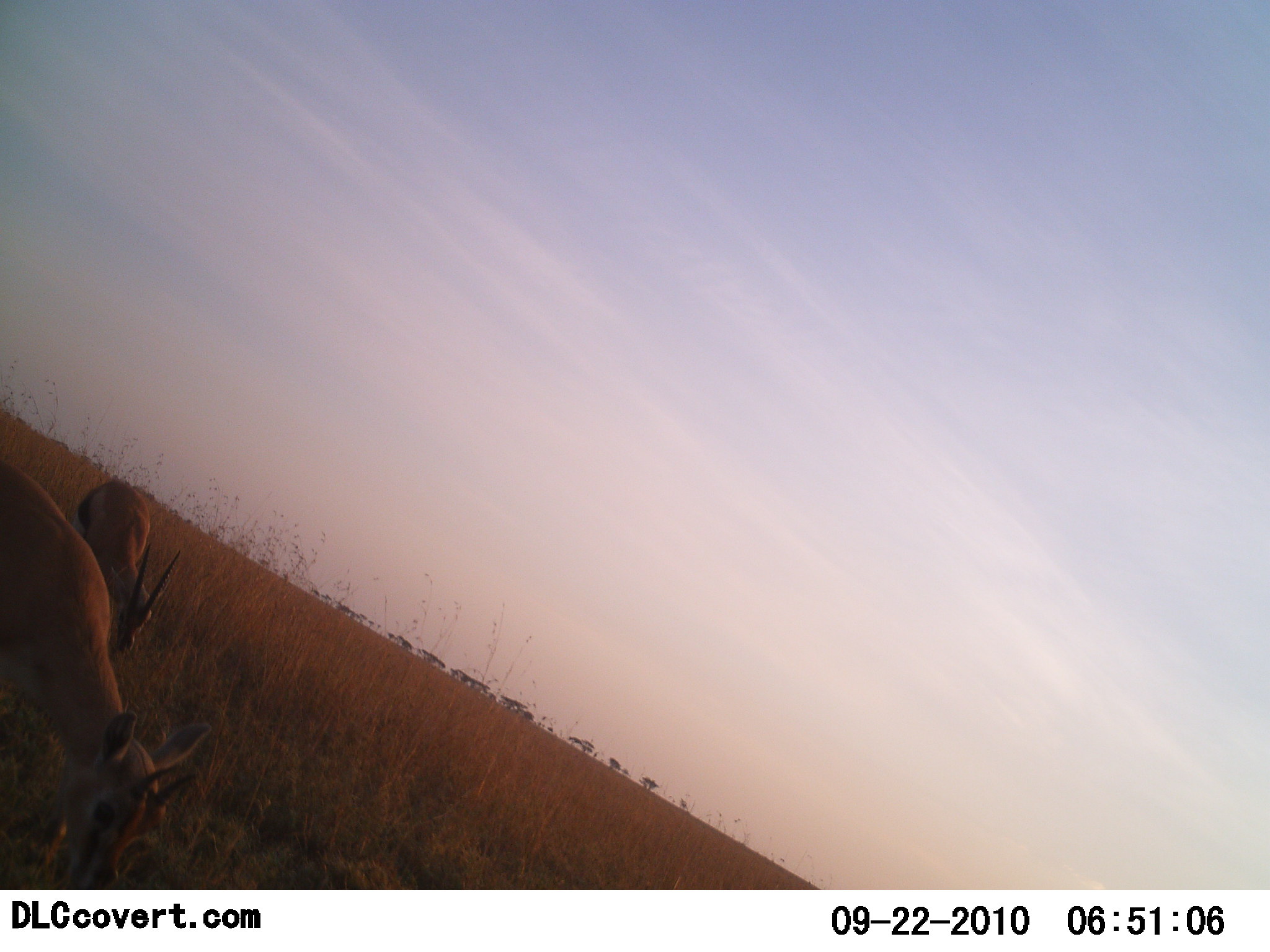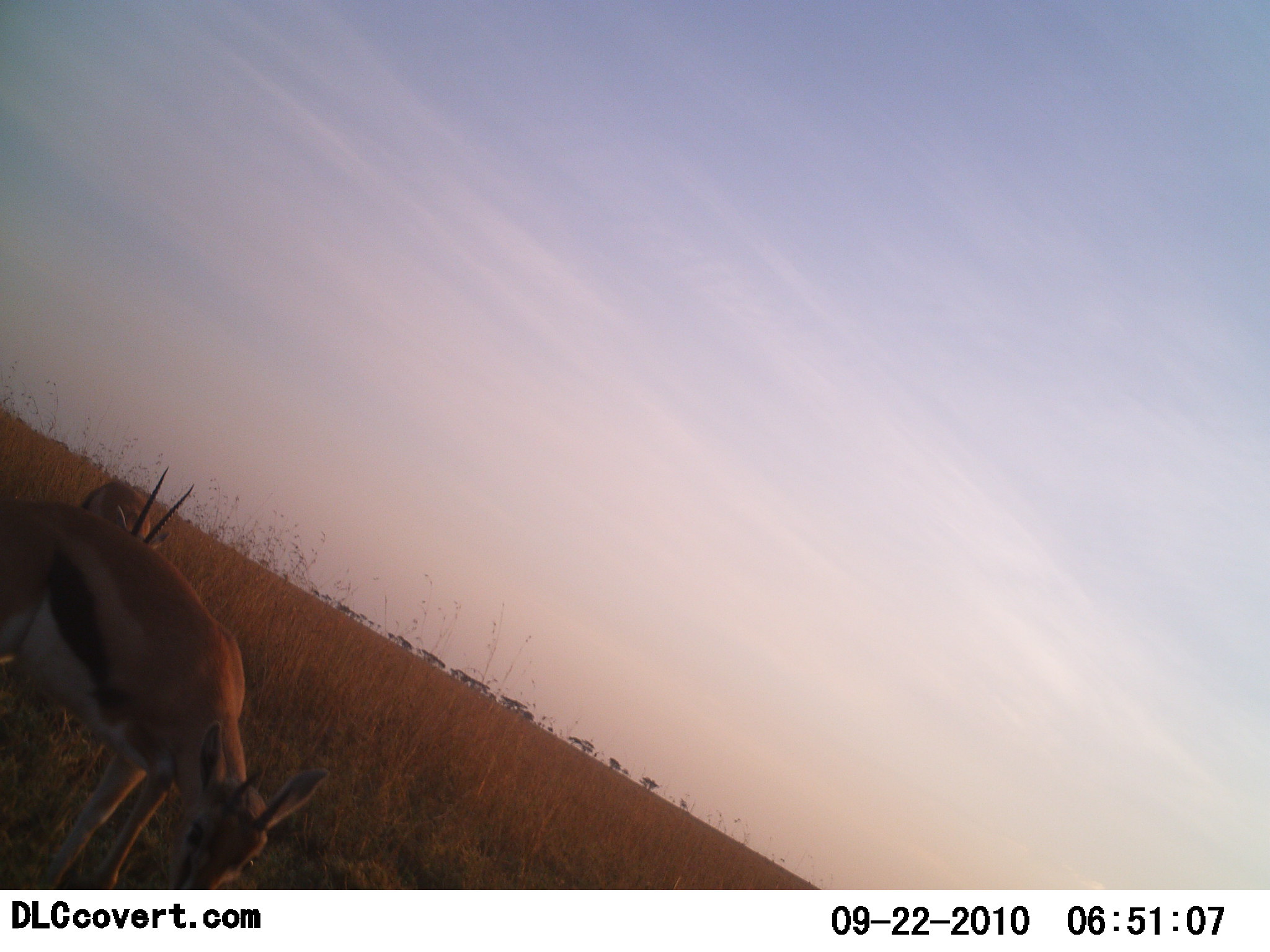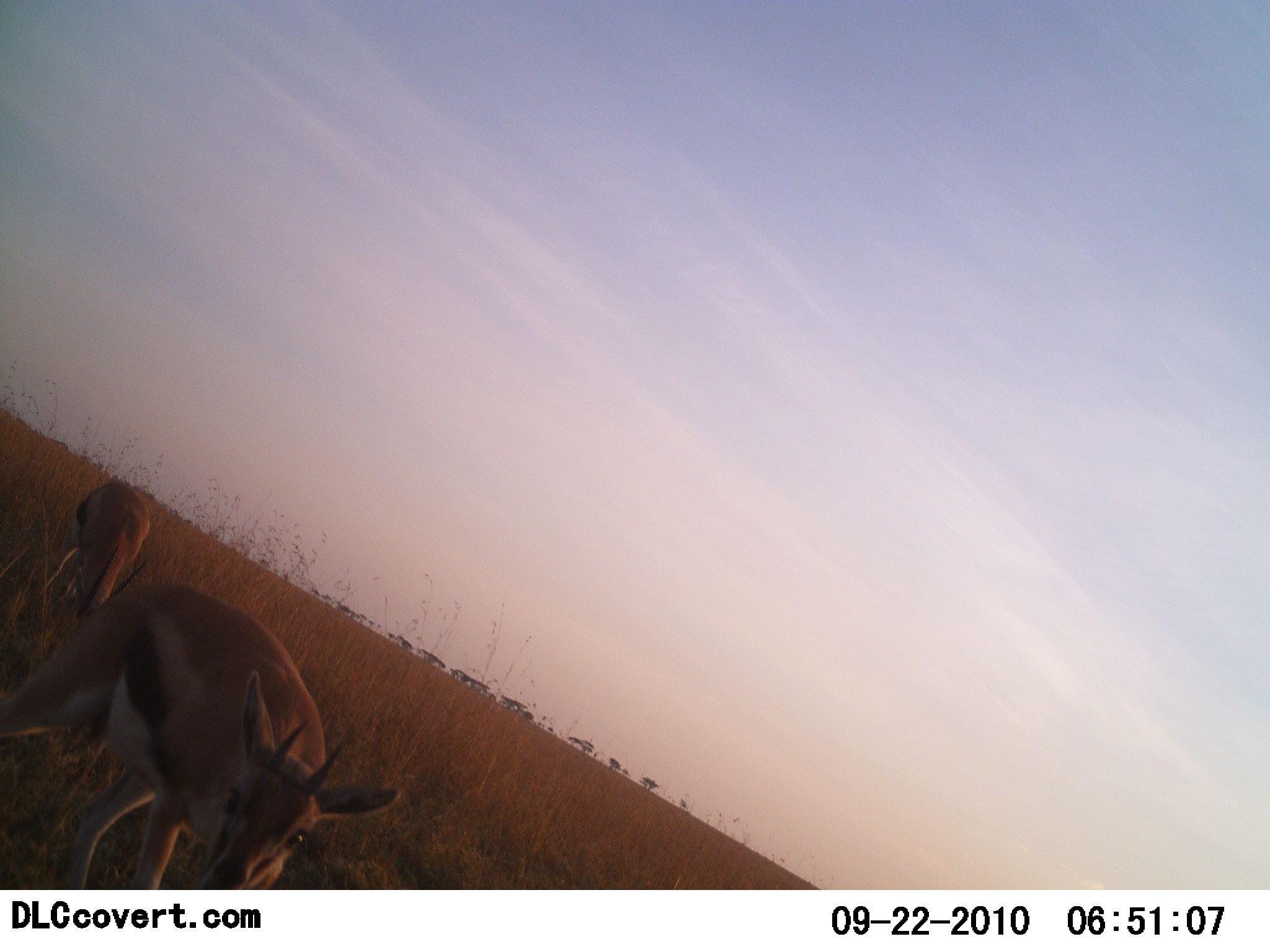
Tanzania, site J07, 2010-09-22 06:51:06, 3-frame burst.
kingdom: Animalia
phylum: Chordata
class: Mammalia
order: Artiodactyla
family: Bovidae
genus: Eudorcas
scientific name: Eudorcas thomsonii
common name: thomson's gazelle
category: gazellethomsons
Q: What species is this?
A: Gazellethomsons (thomson's gazelle) (Eudorcas thomsonii).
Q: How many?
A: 2.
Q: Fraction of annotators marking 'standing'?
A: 28%.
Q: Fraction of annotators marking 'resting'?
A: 0%.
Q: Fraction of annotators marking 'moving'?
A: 28%.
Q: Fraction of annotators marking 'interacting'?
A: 0%.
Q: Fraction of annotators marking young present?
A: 0%.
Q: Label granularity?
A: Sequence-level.